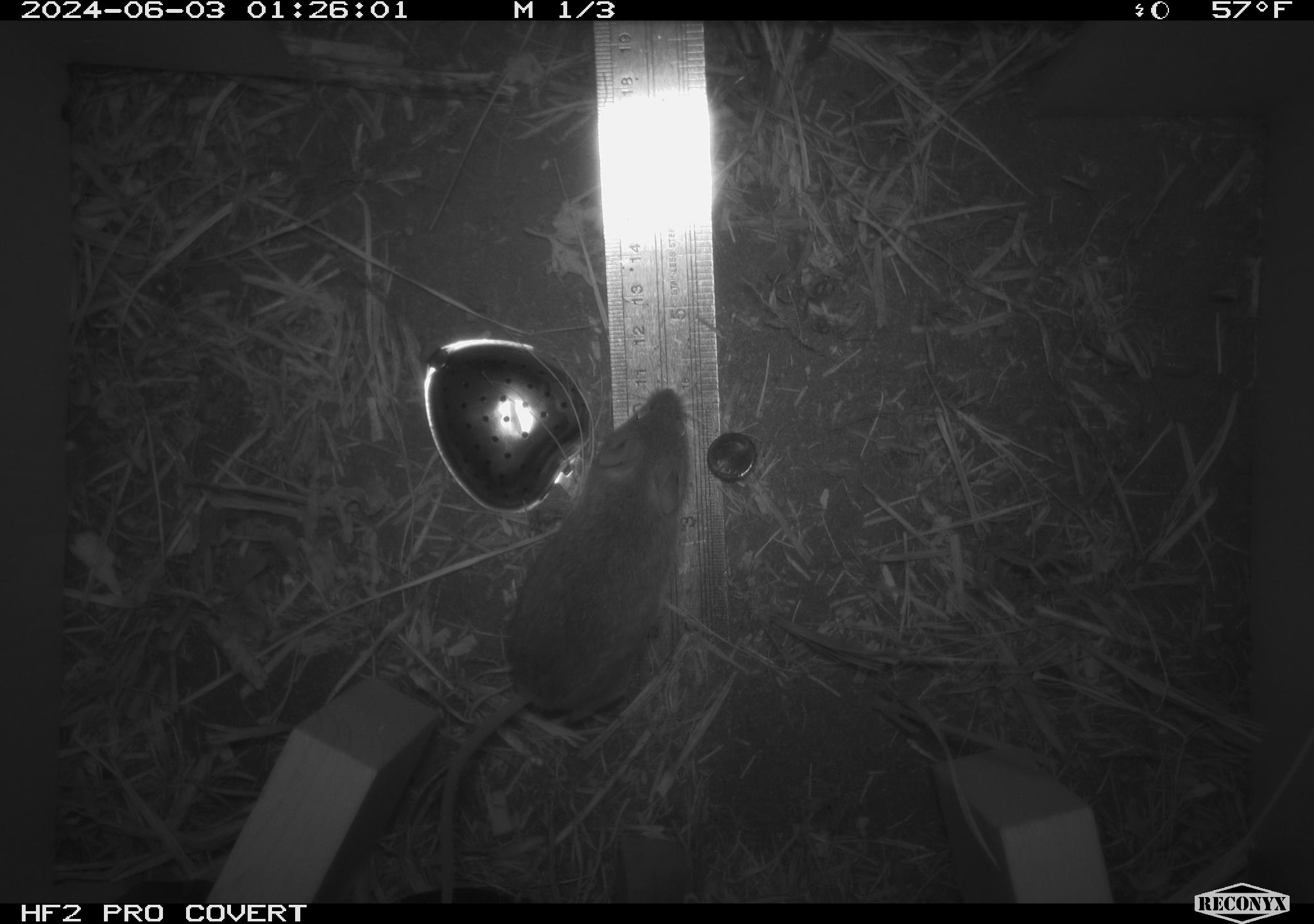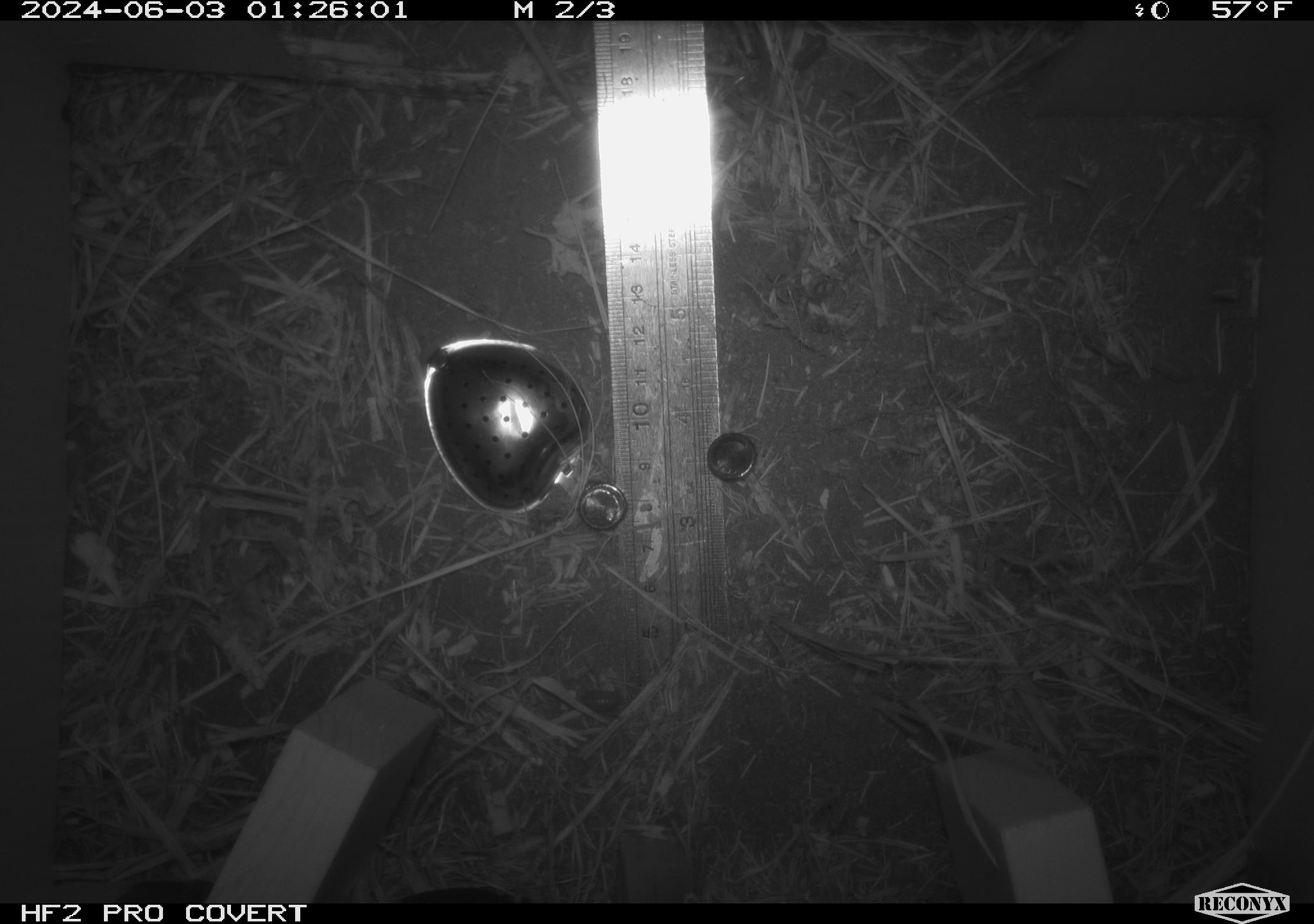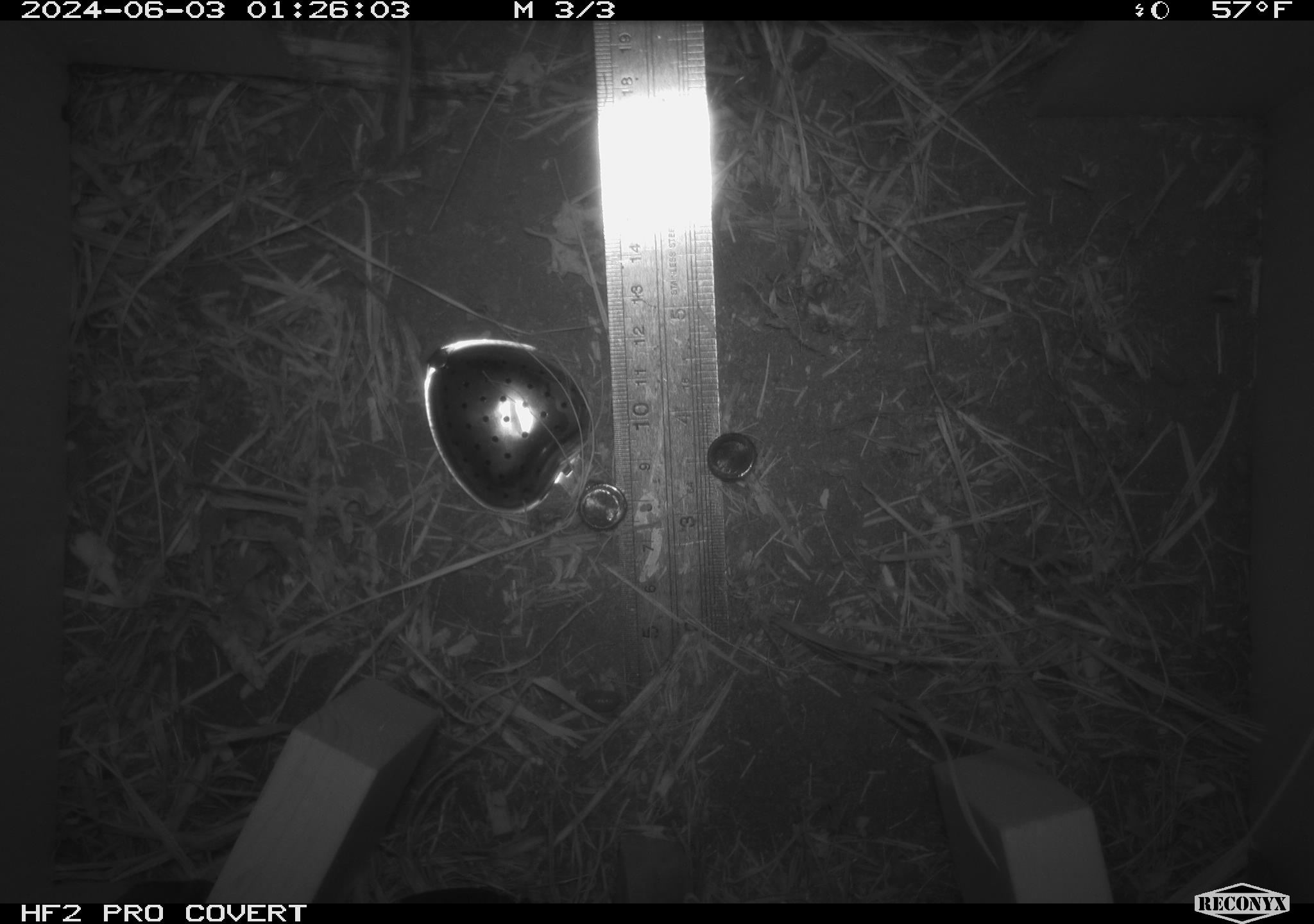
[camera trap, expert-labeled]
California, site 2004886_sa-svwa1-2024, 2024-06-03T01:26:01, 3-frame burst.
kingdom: Animalia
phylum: Chordata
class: Mammalia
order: Rodentia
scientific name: Rodentia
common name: mouse species